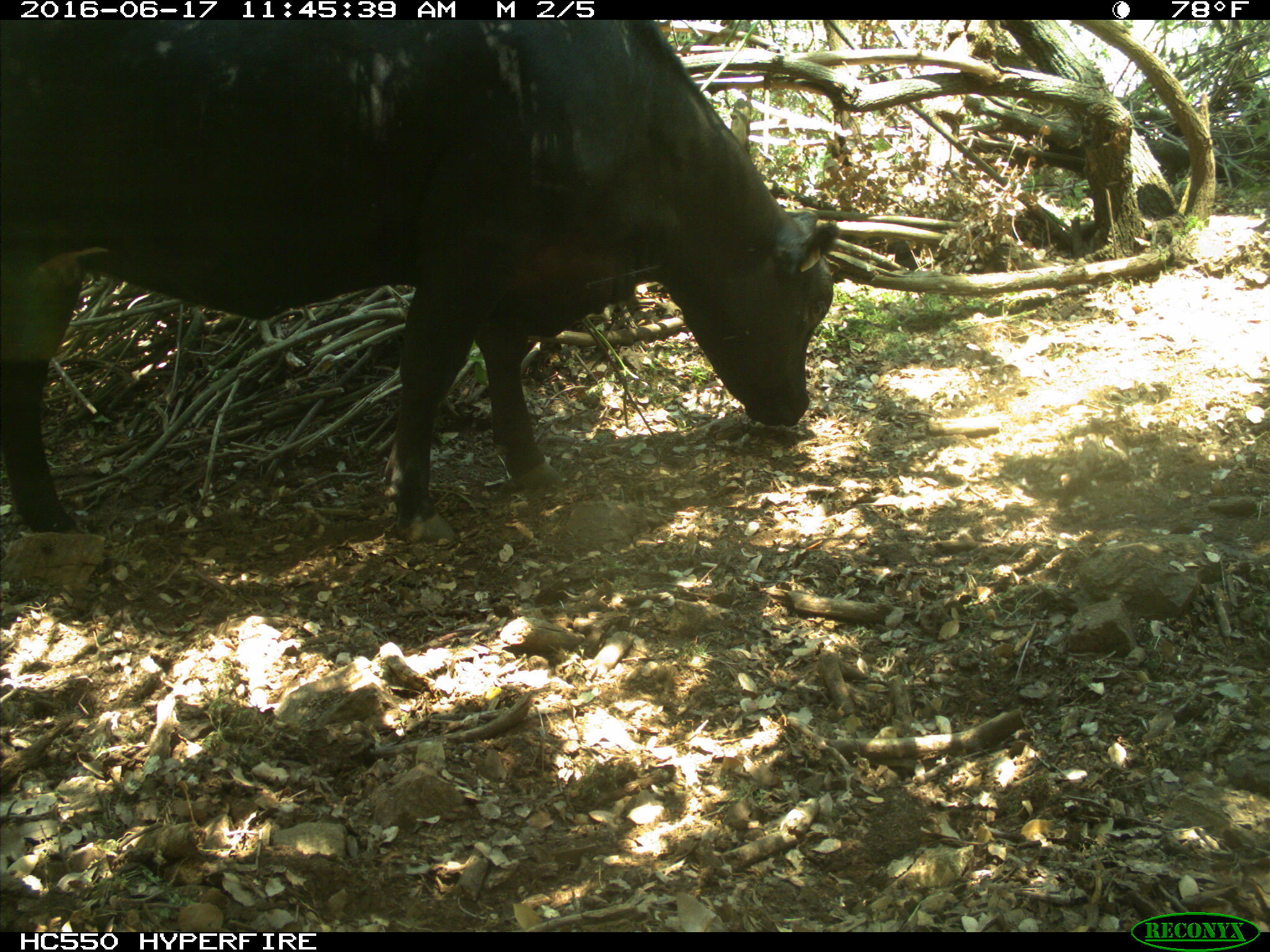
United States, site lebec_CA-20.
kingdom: Animalia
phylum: Chordata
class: Mammalia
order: Artiodactyla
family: Bovidae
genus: Bos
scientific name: Bos taurus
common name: domestic cow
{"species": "Bos taurus (domestic cow)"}